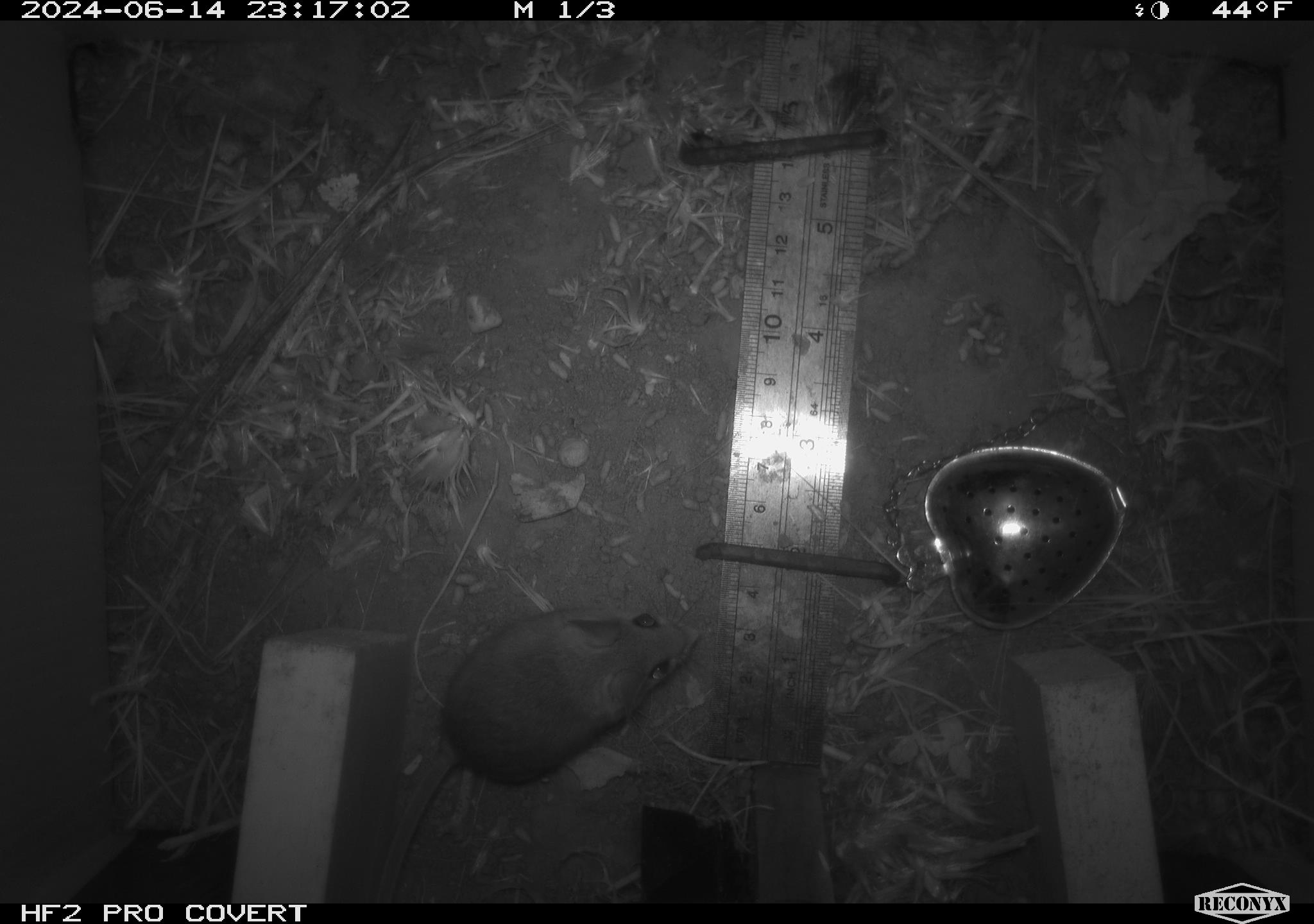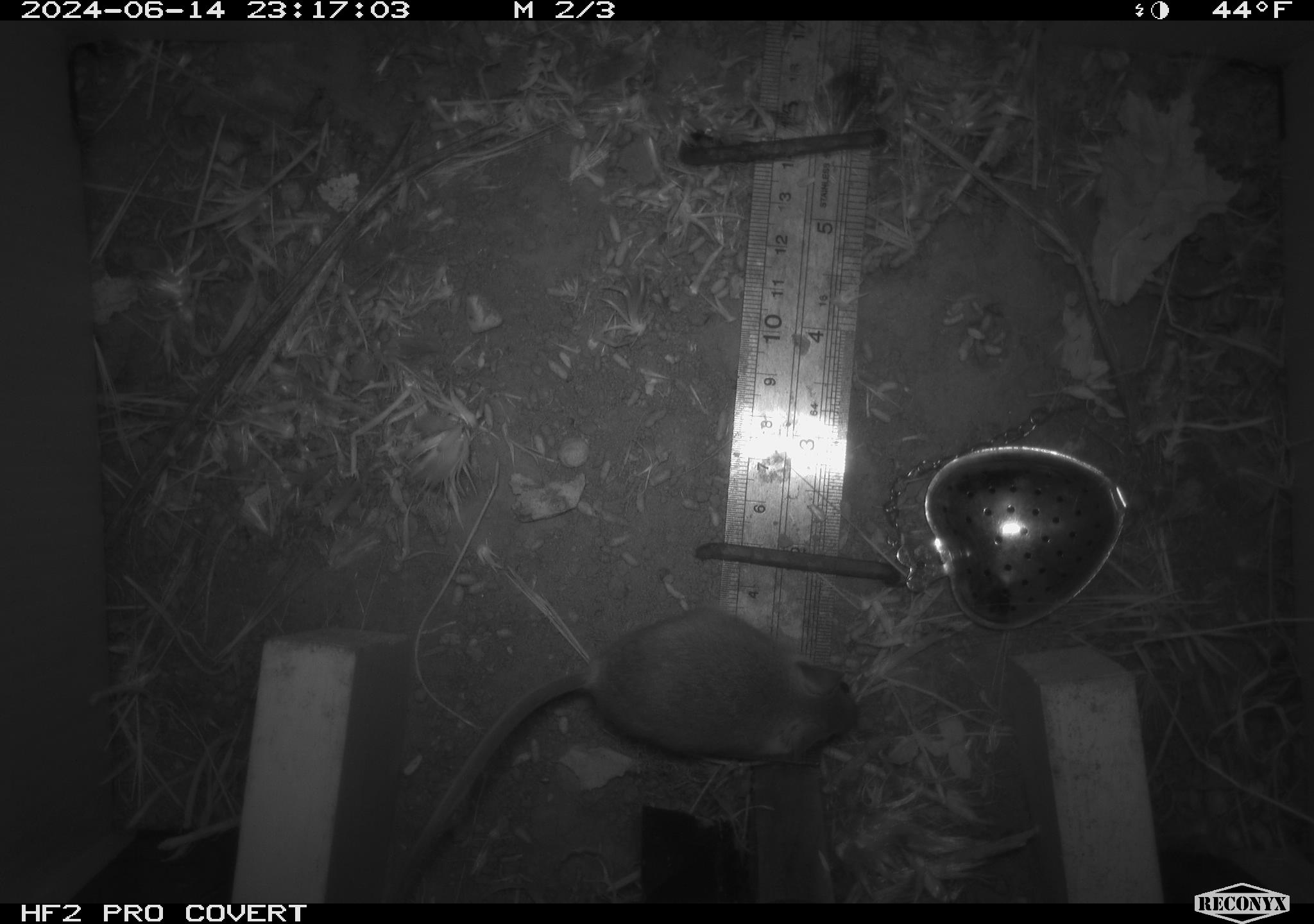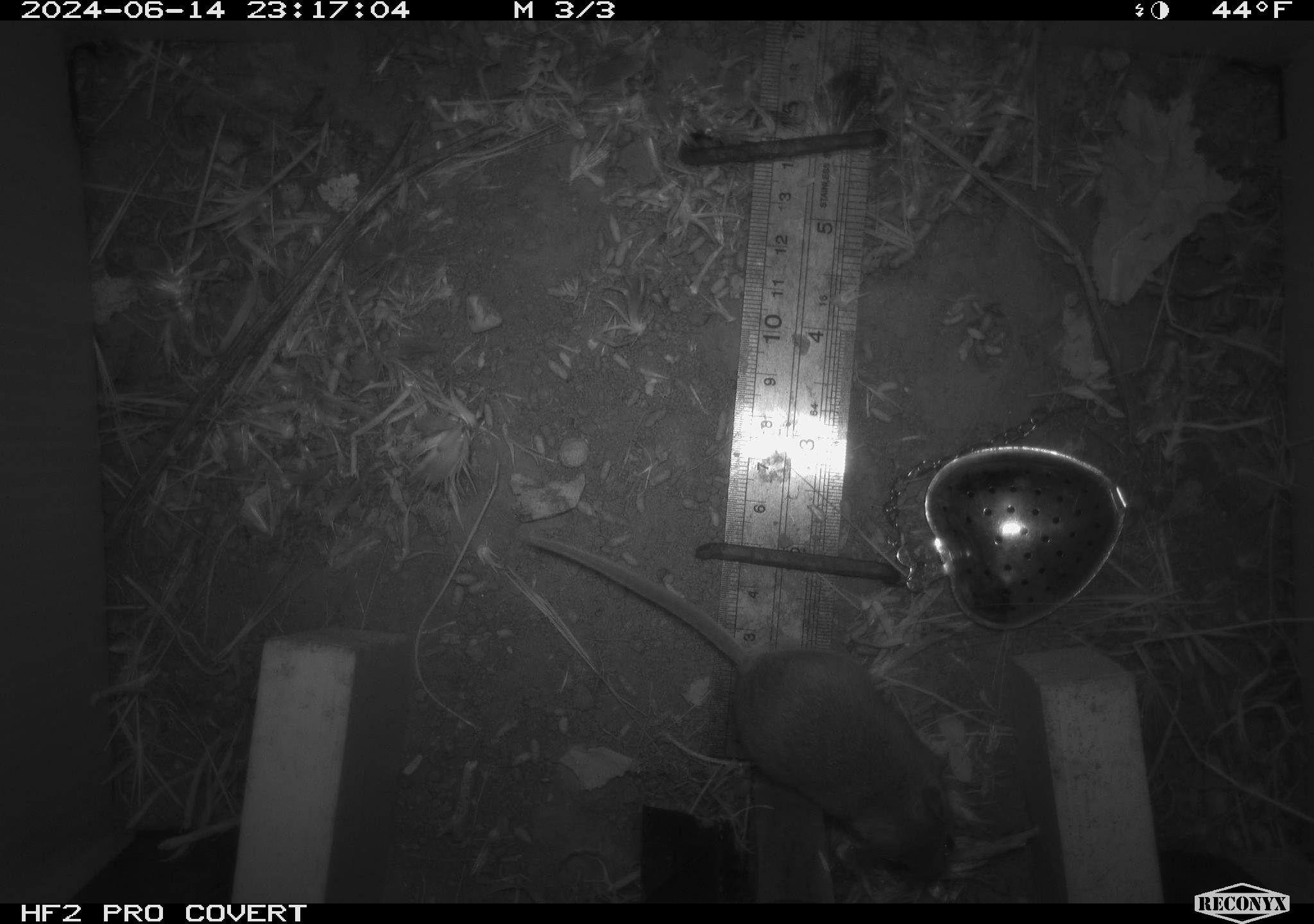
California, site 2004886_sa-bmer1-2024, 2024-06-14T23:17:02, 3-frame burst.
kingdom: Animalia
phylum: Chordata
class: Mammalia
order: Rodentia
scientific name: Rodentia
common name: mouse species